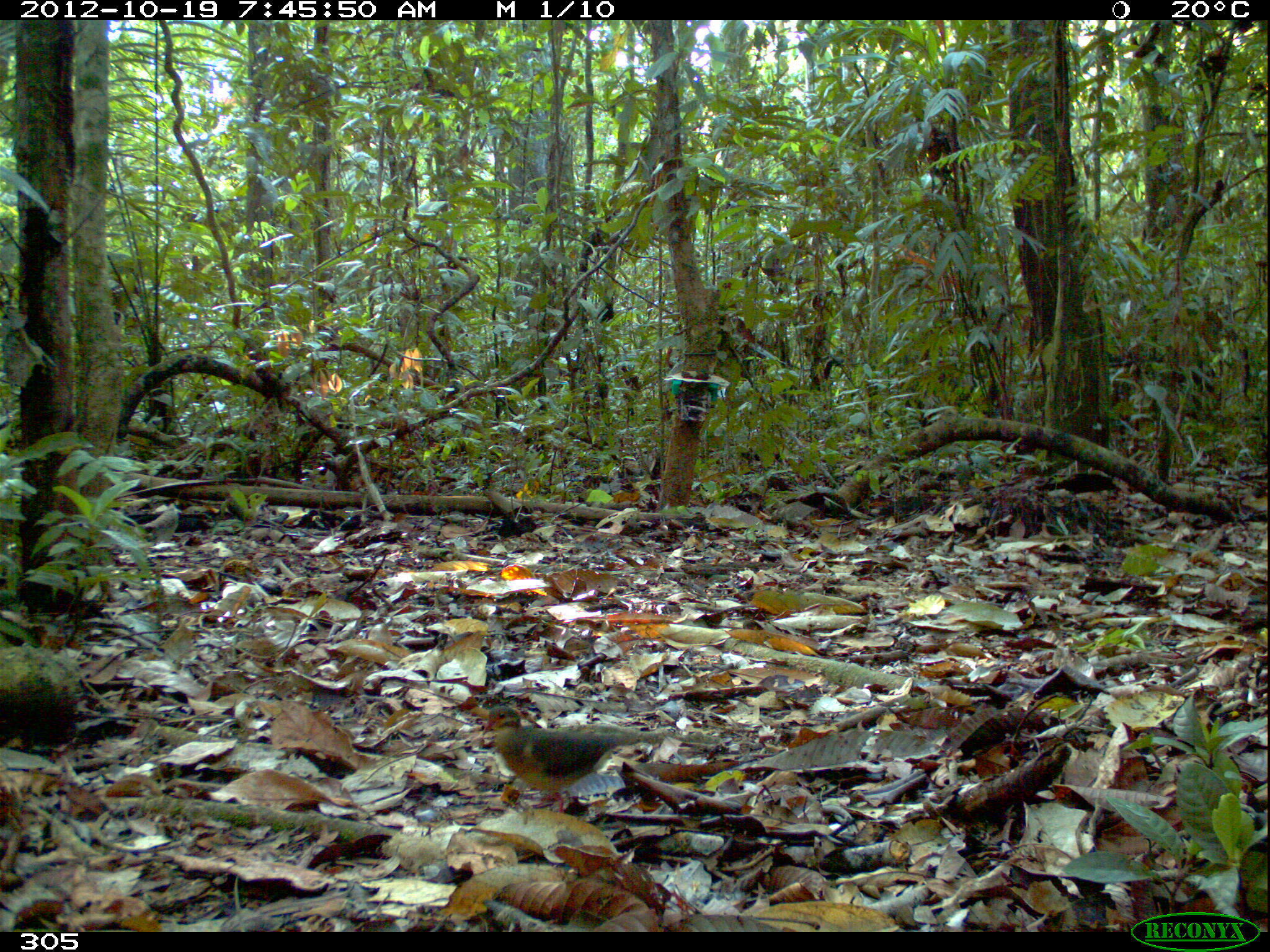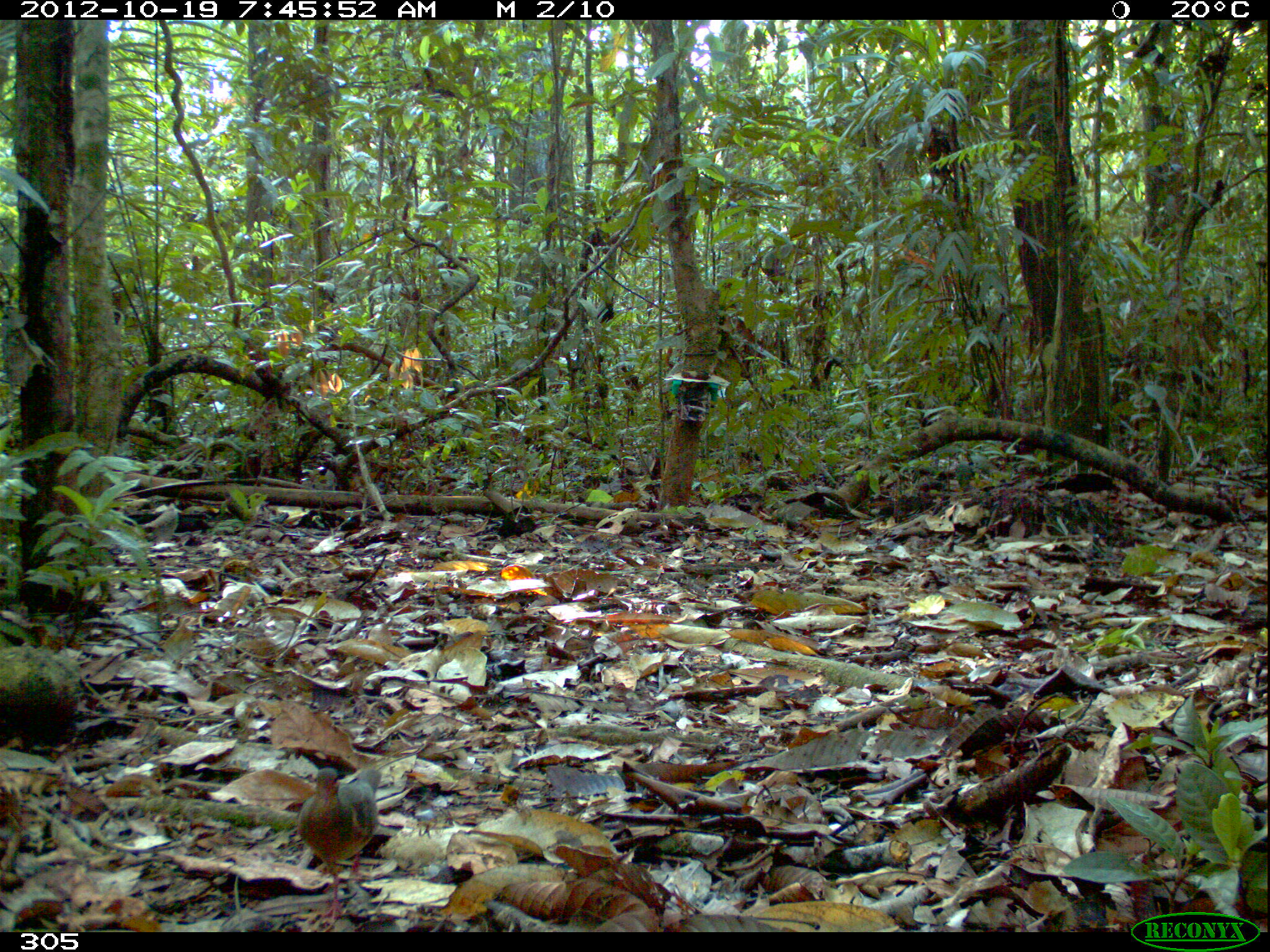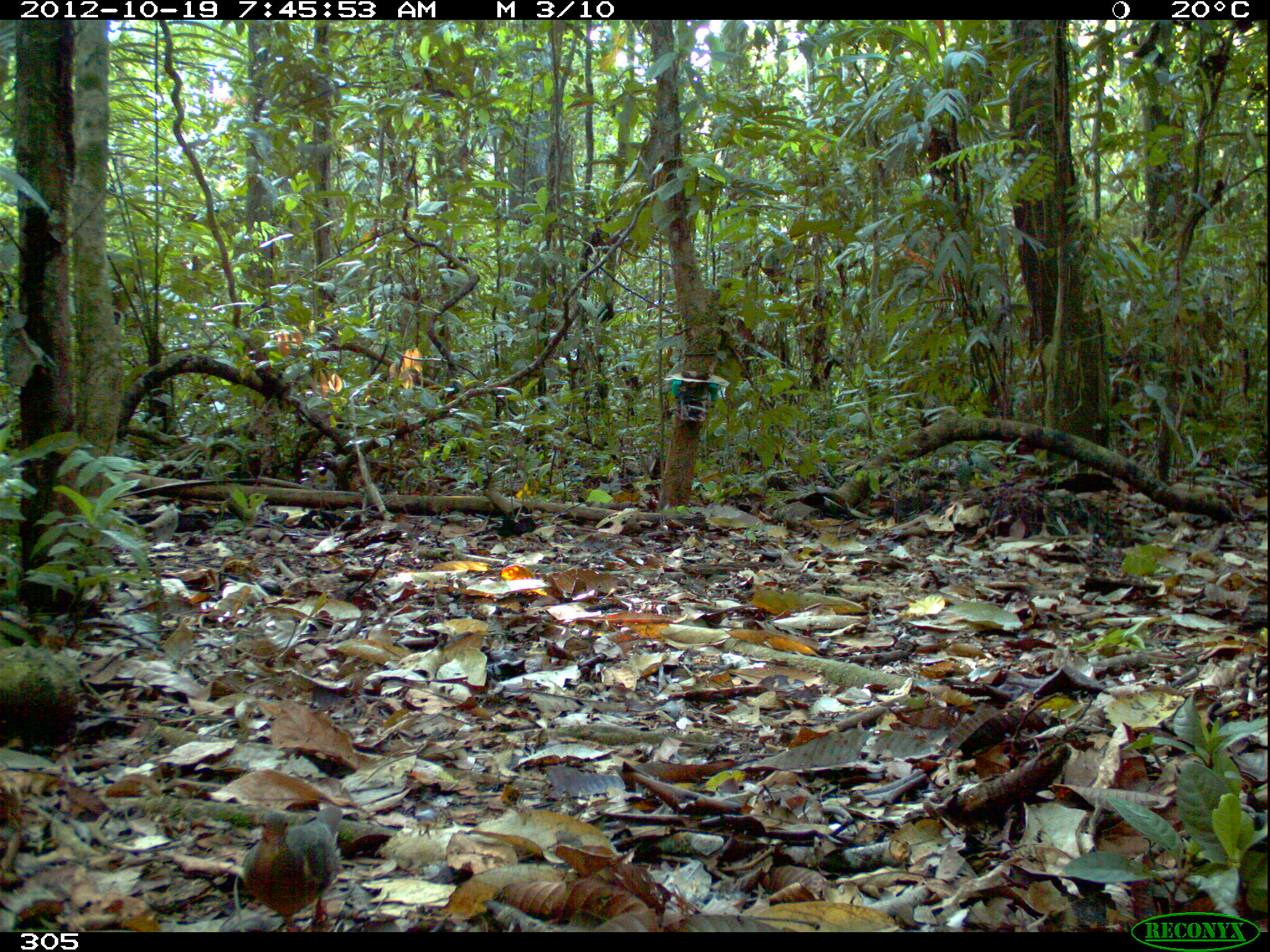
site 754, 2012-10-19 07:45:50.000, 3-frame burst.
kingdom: Animalia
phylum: Chordata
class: Aves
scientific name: Aves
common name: bird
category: unknown bird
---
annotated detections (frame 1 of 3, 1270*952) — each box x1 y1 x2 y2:
unknown bird: 481 705 665 812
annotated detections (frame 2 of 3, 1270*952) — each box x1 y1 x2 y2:
unknown bird: 297 767 380 921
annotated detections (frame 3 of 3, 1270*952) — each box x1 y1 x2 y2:
unknown bird: 242 805 343 931